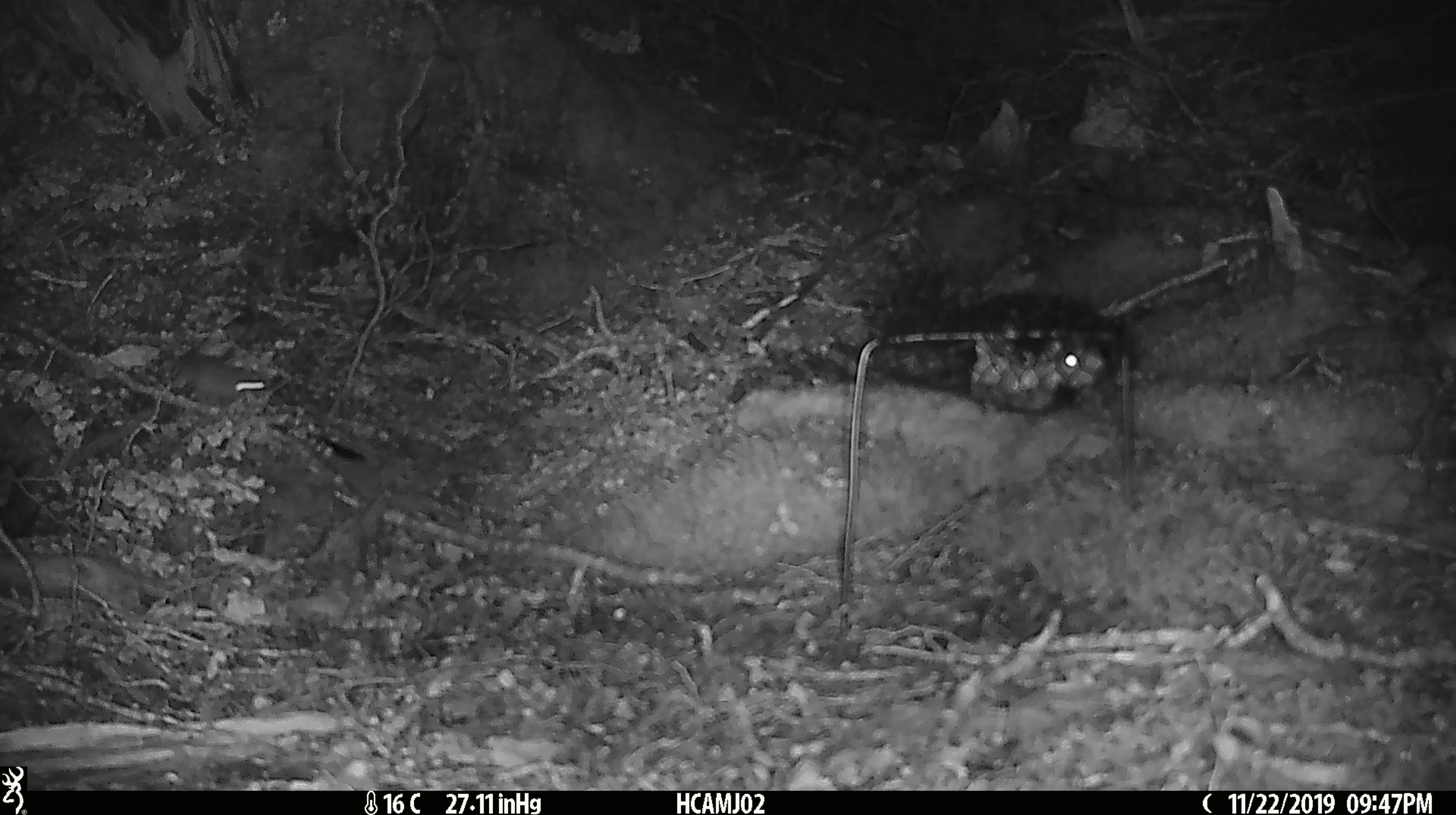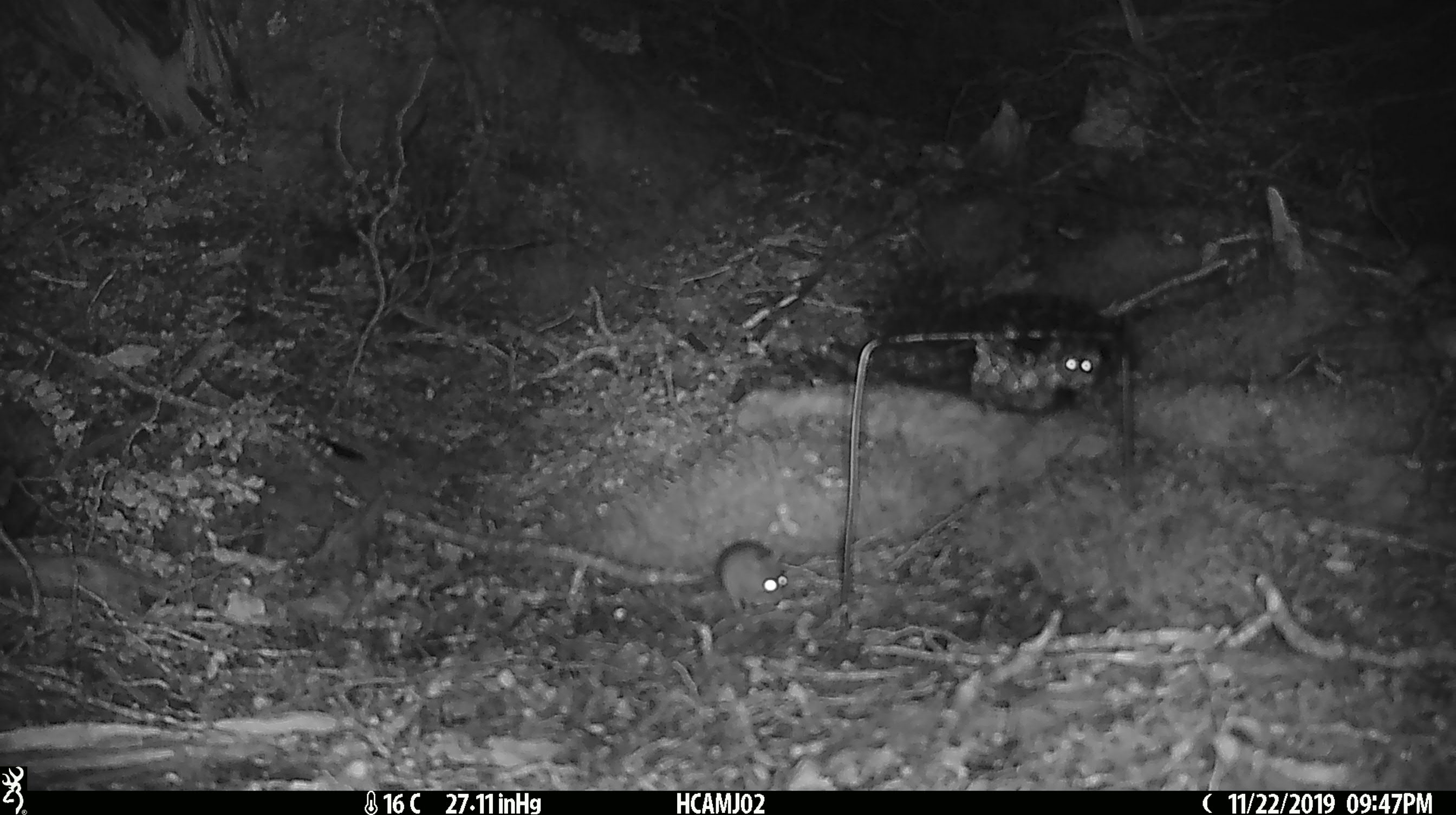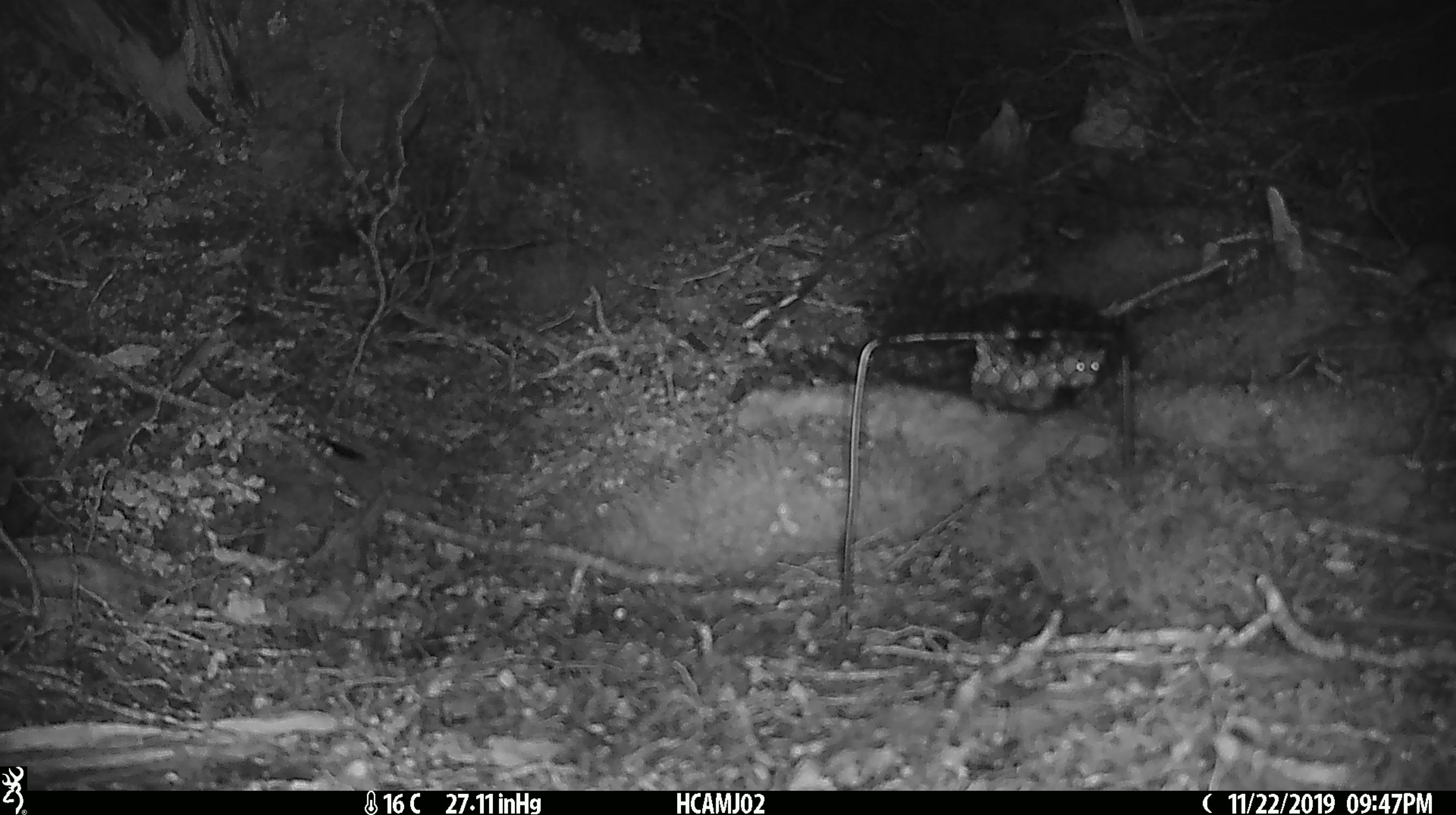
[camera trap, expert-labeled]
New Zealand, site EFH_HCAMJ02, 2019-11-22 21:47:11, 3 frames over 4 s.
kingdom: Animalia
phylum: Chordata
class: Mammalia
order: Rodentia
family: Muridae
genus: Mus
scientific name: Mus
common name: mouse